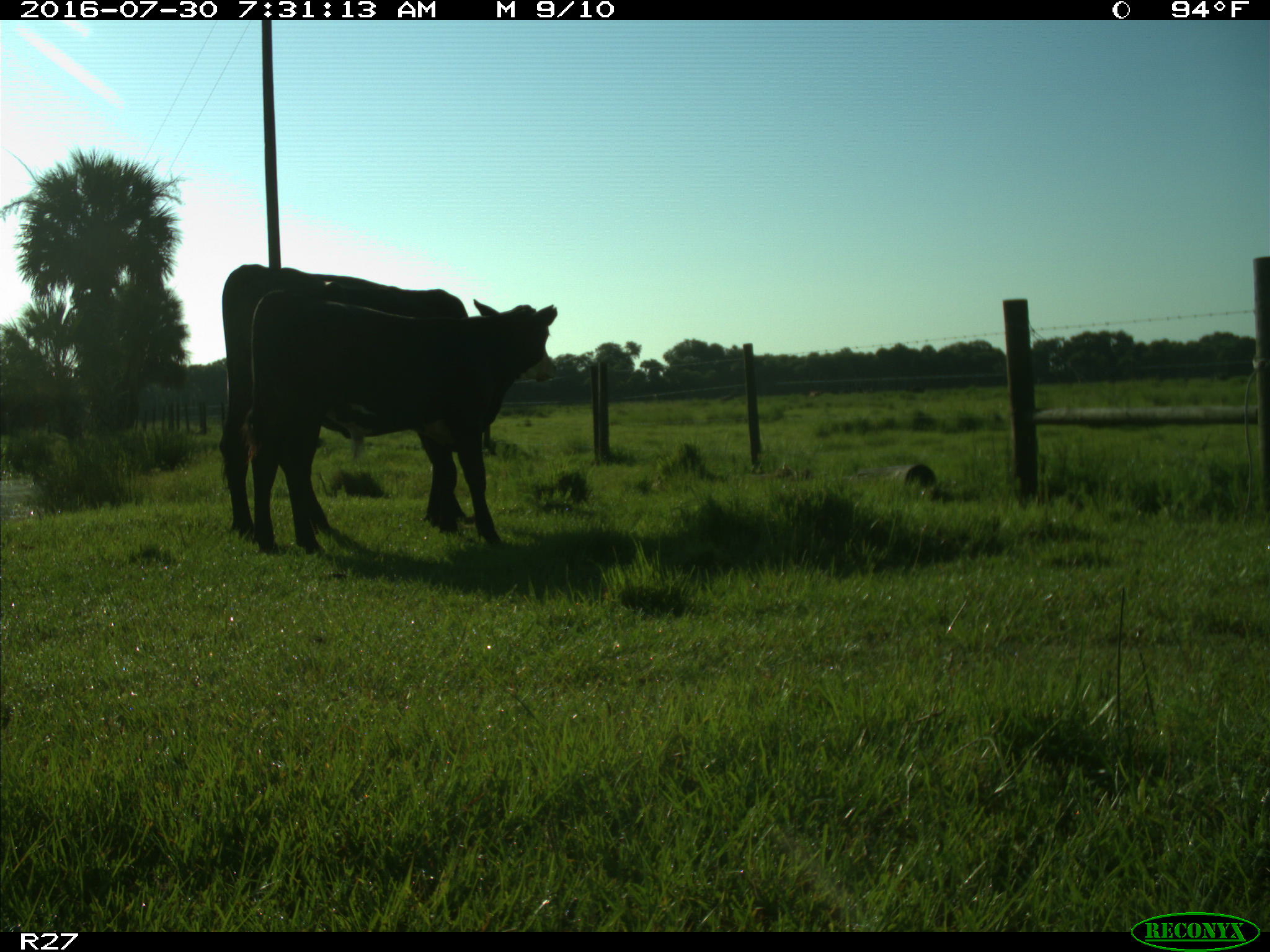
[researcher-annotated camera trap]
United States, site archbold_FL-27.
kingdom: Animalia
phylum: Chordata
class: Mammalia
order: Artiodactyla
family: Bovidae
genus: Bos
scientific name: Bos taurus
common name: domestic cow